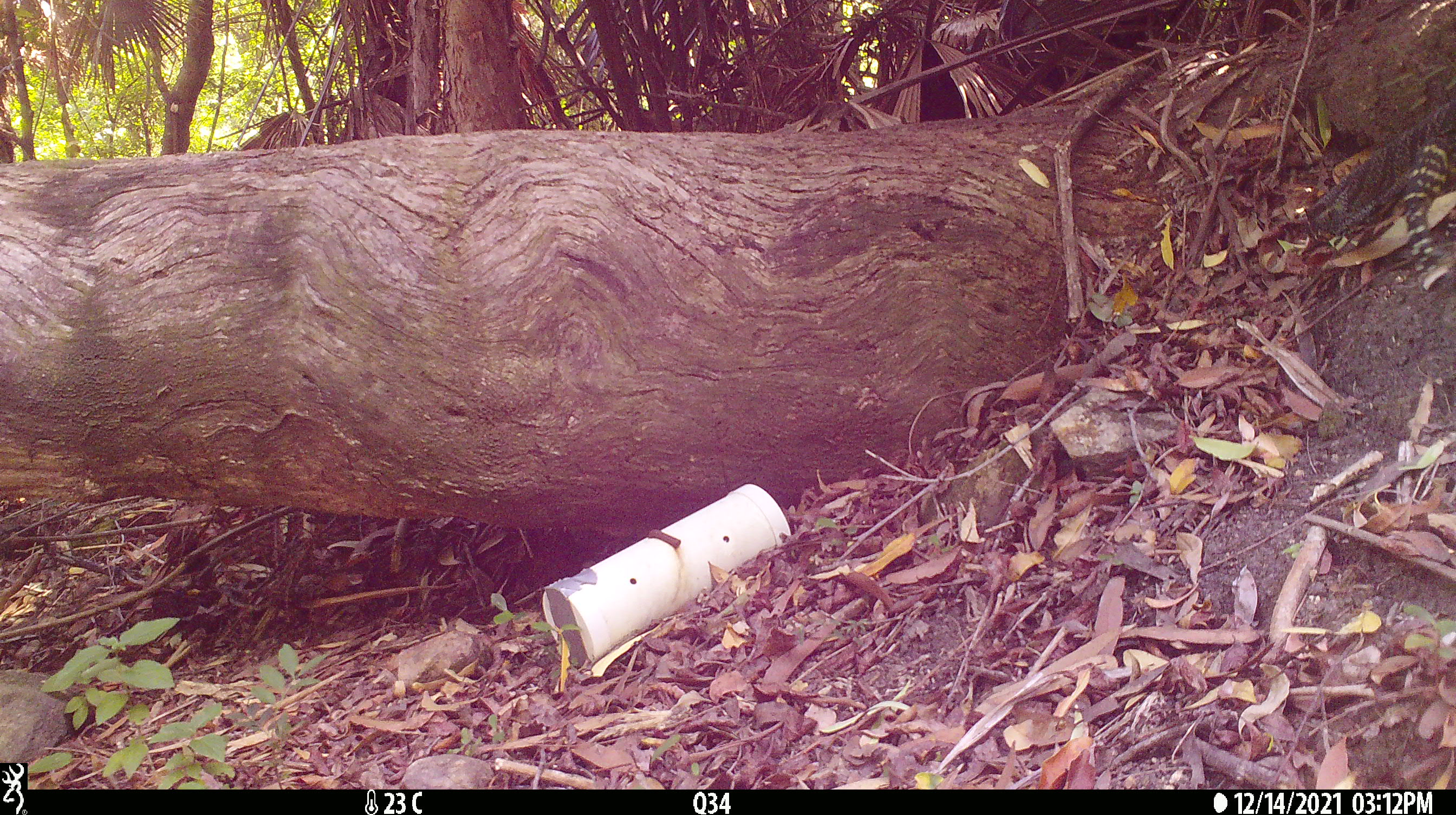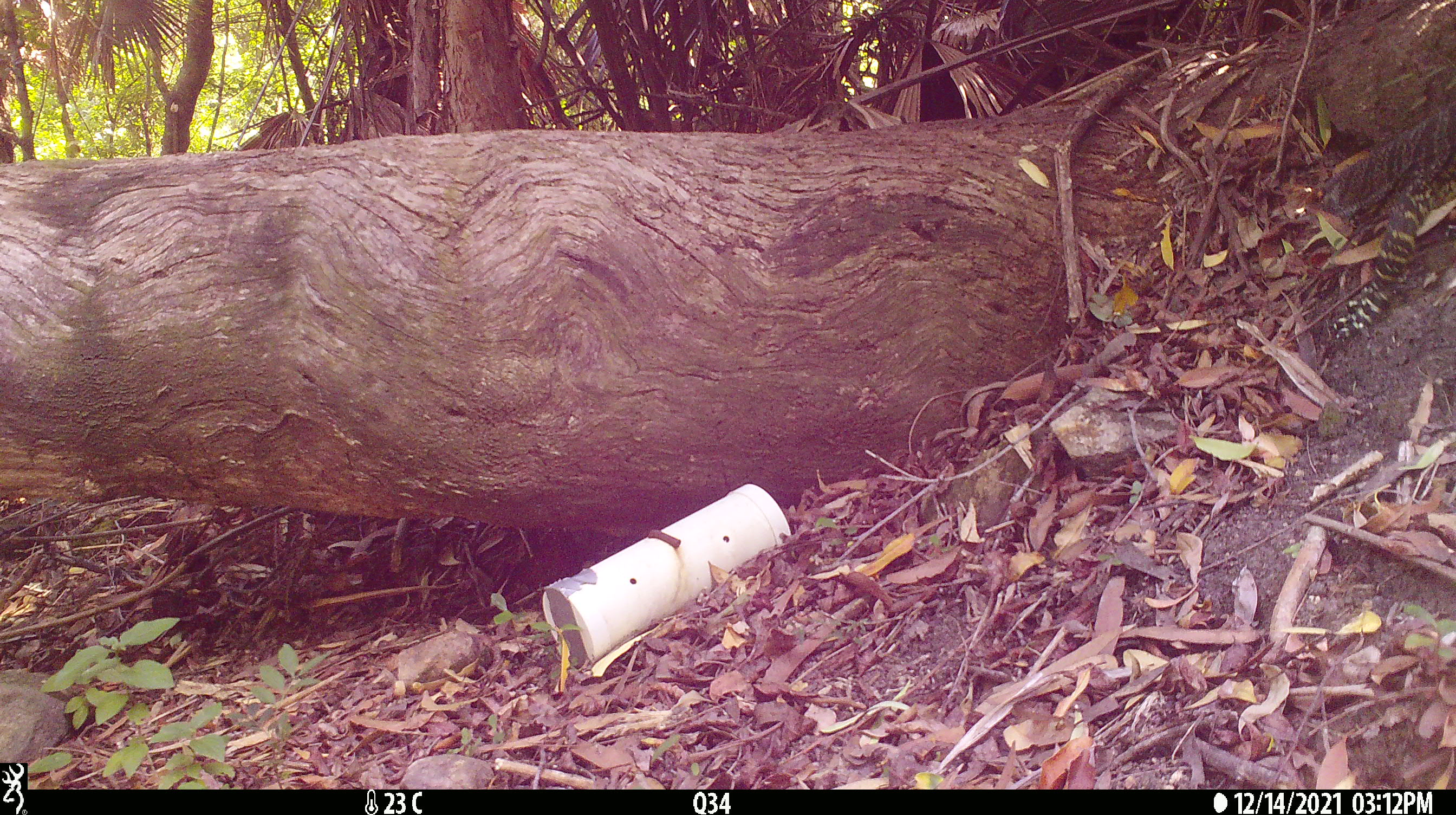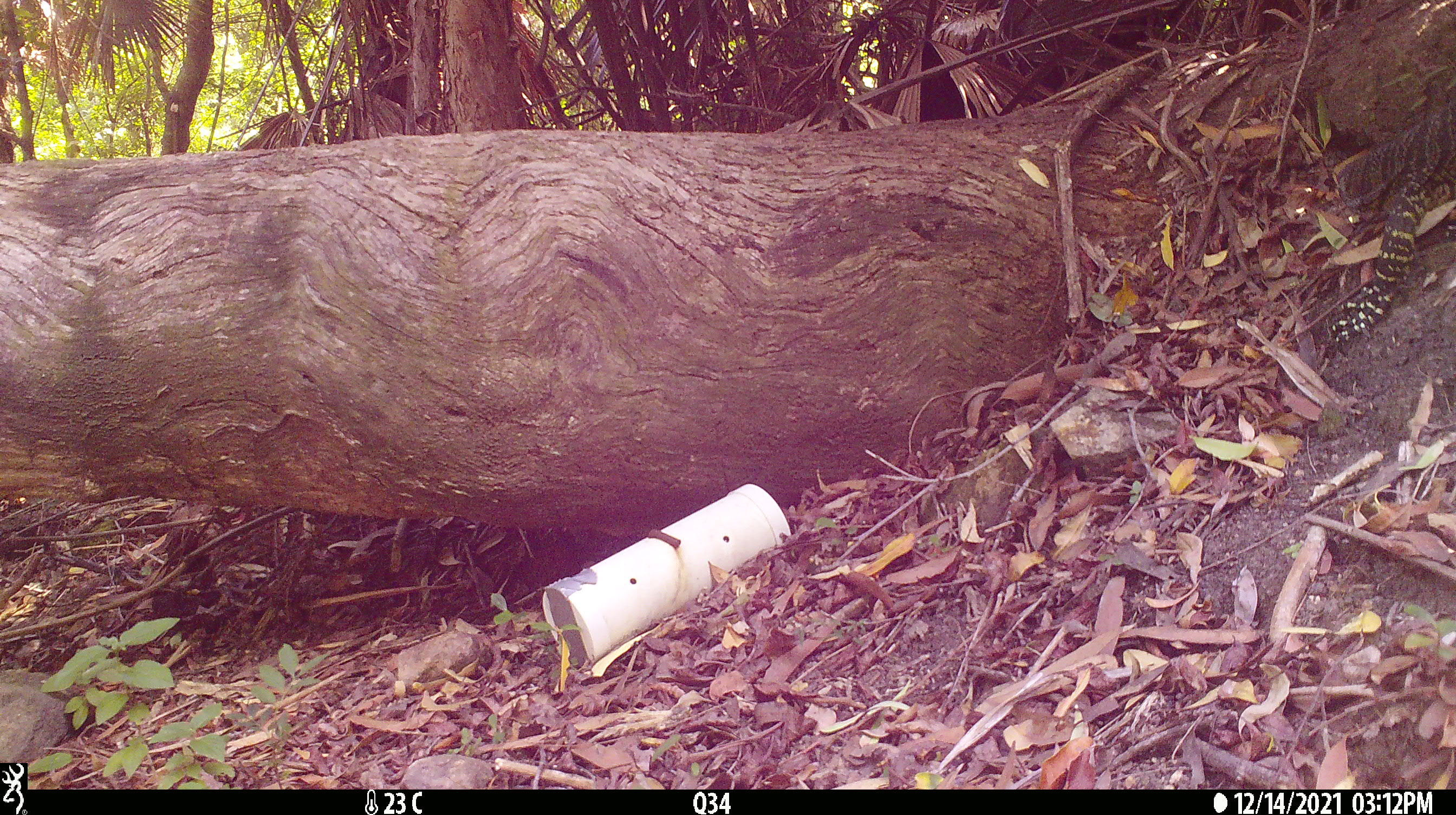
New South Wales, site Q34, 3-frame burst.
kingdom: Animalia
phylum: Chordata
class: Reptilia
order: Squamata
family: Varanidae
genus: Varanus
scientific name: Varanus varius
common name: lace monitor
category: goanna